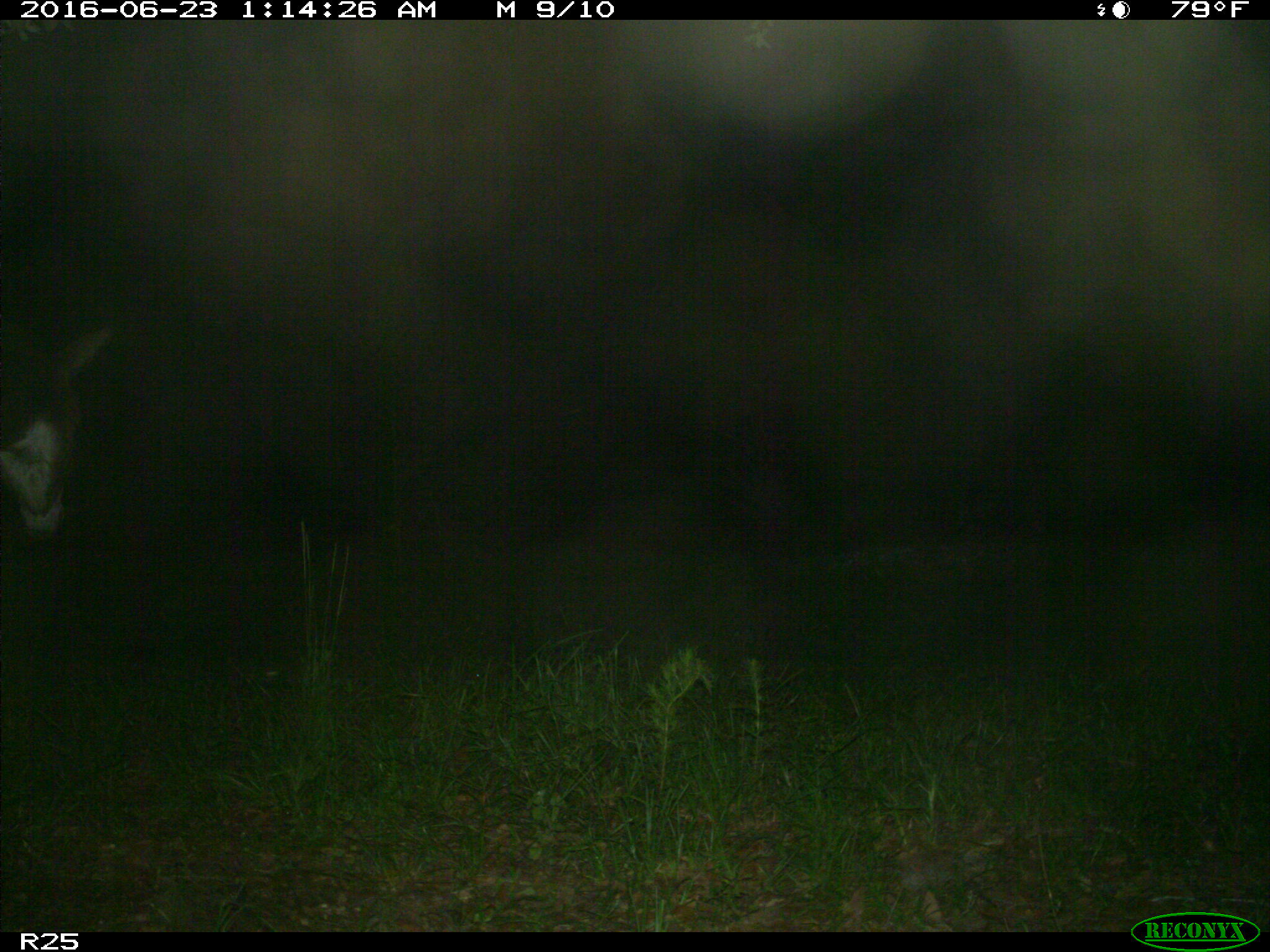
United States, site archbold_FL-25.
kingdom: Animalia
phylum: Chordata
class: Mammalia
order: Artiodactyla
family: Bovidae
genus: Bos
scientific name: Bos taurus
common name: domestic cow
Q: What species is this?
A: Bos taurus (domestic cow).